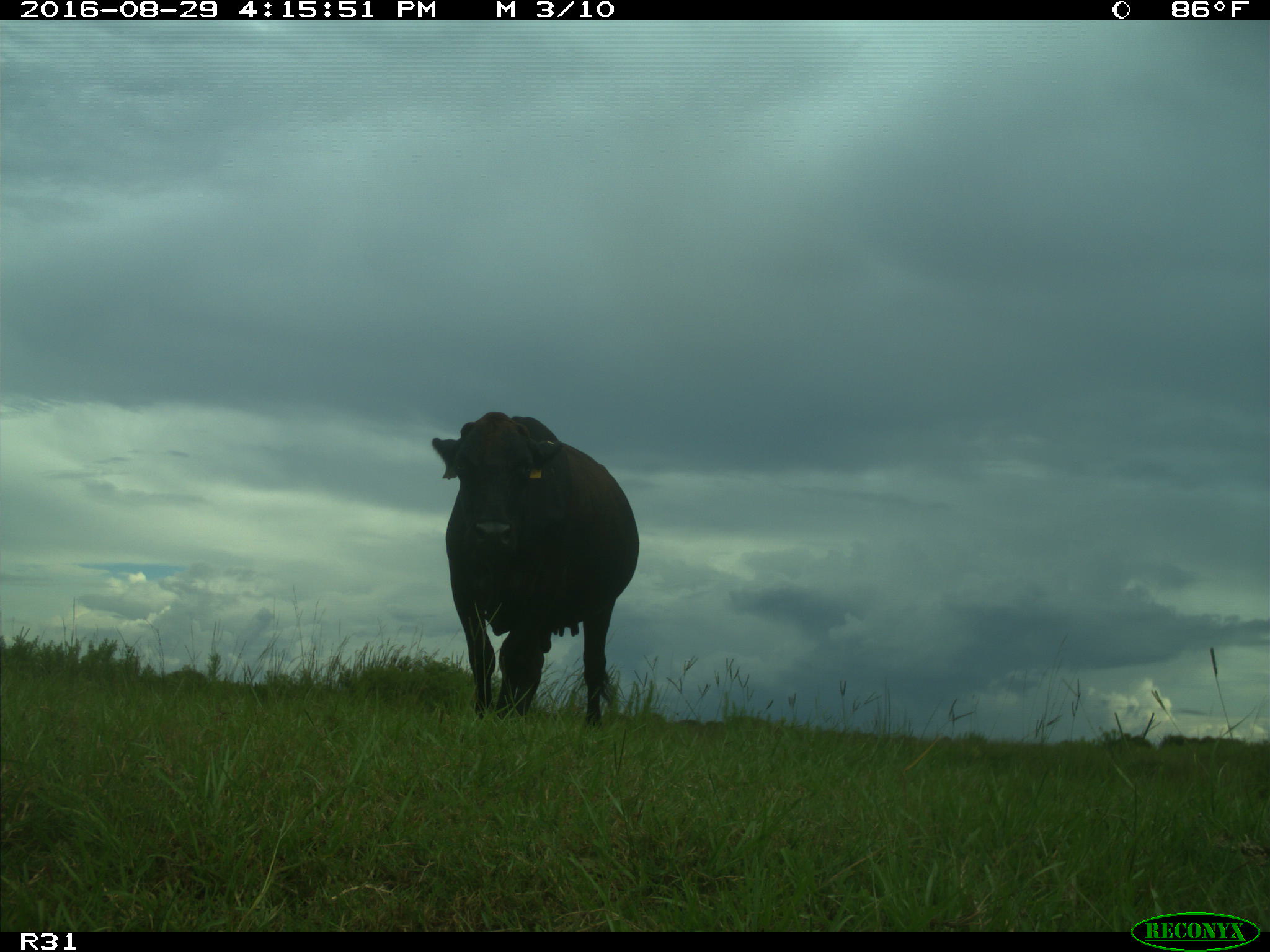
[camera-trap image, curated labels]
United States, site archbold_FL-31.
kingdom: Animalia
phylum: Chordata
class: Mammalia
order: Artiodactyla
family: Bovidae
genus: Bos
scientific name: Bos taurus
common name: domestic cow